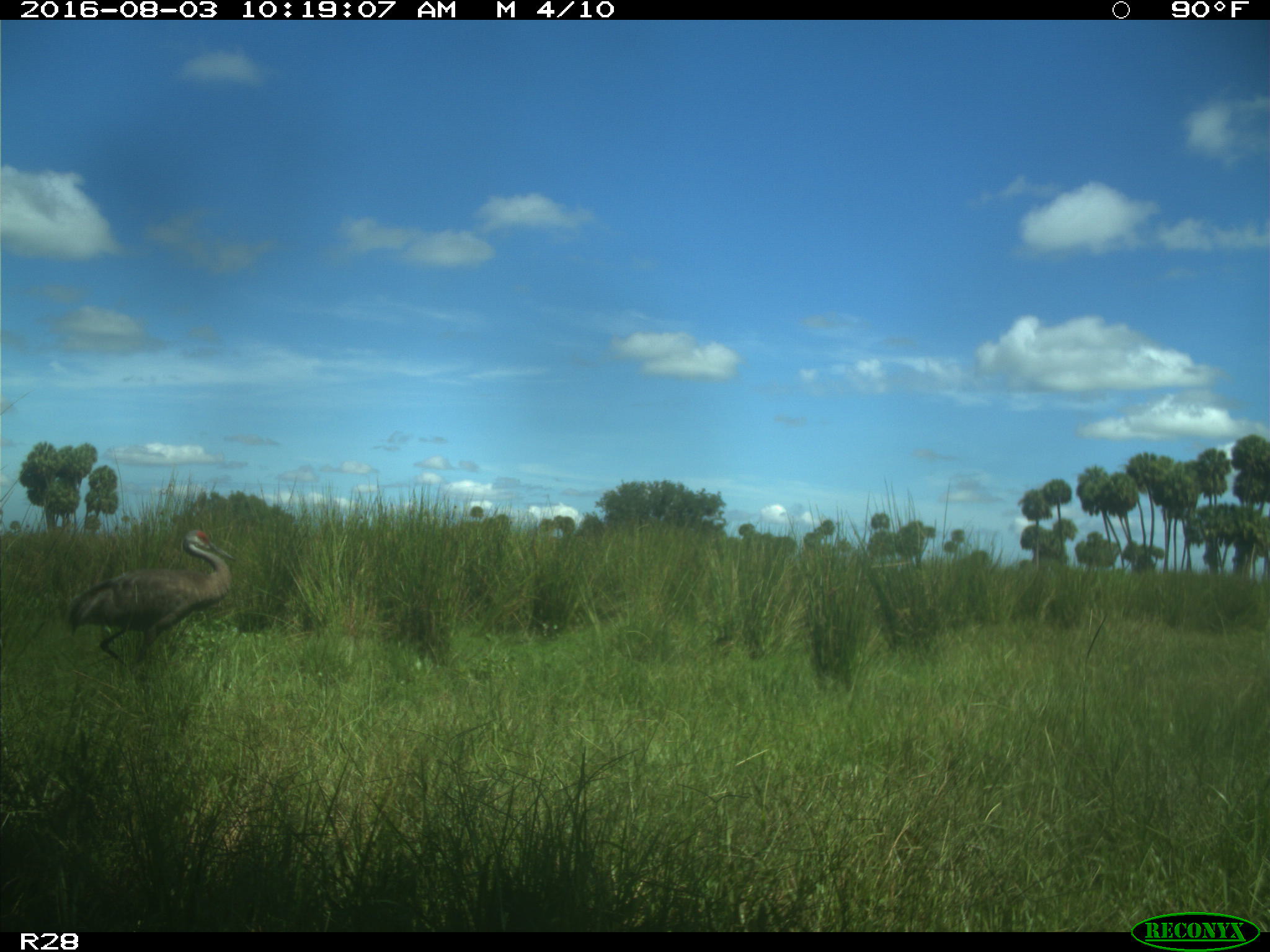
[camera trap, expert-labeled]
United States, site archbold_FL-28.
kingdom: Animalia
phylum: Chordata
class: Aves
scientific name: Aves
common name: birds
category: unidentified bird